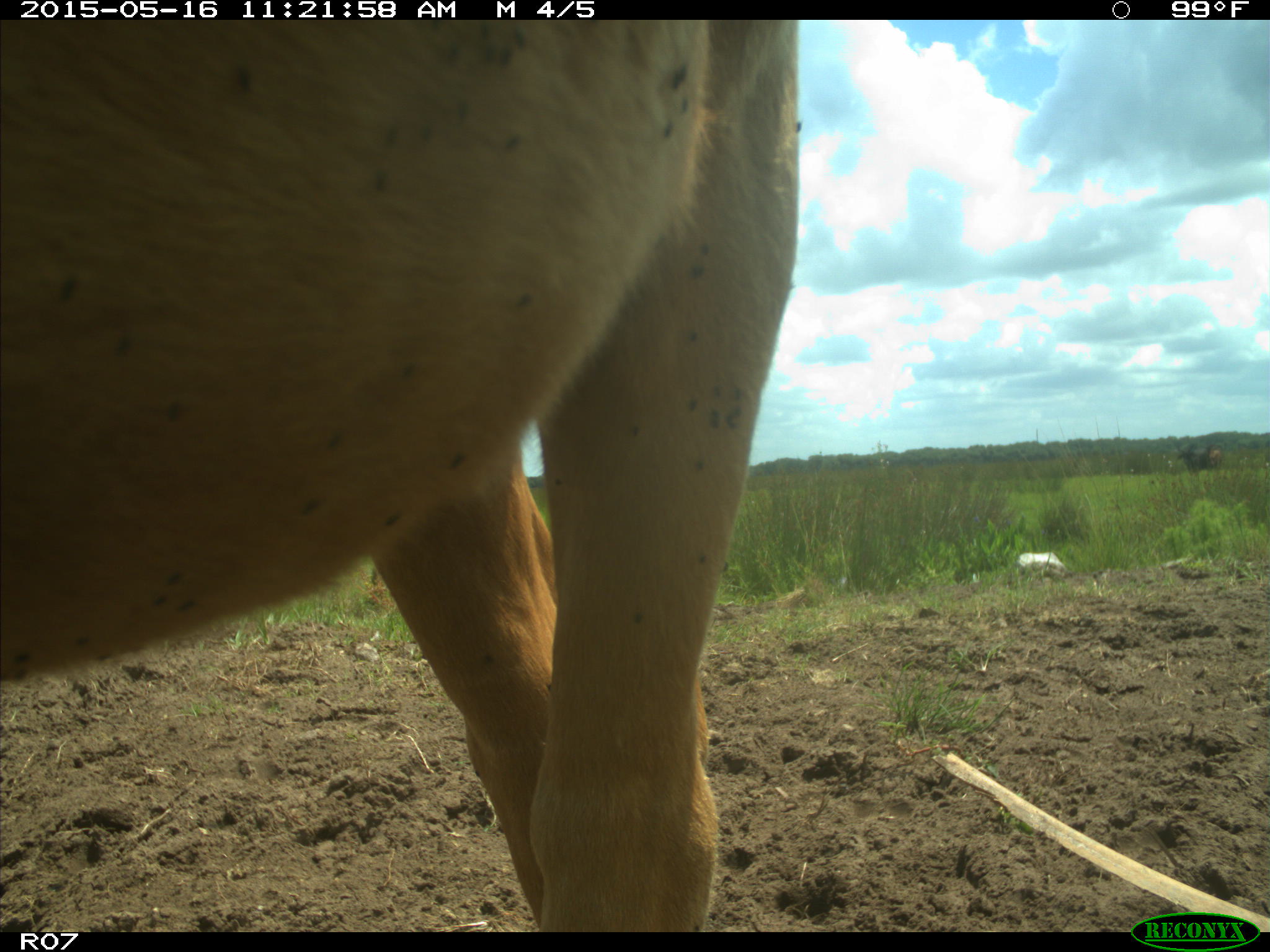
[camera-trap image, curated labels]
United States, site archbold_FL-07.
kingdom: Animalia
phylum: Chordata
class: Mammalia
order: Artiodactyla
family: Bovidae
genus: Bos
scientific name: Bos taurus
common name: domestic cow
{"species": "Bos taurus (domestic cow)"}